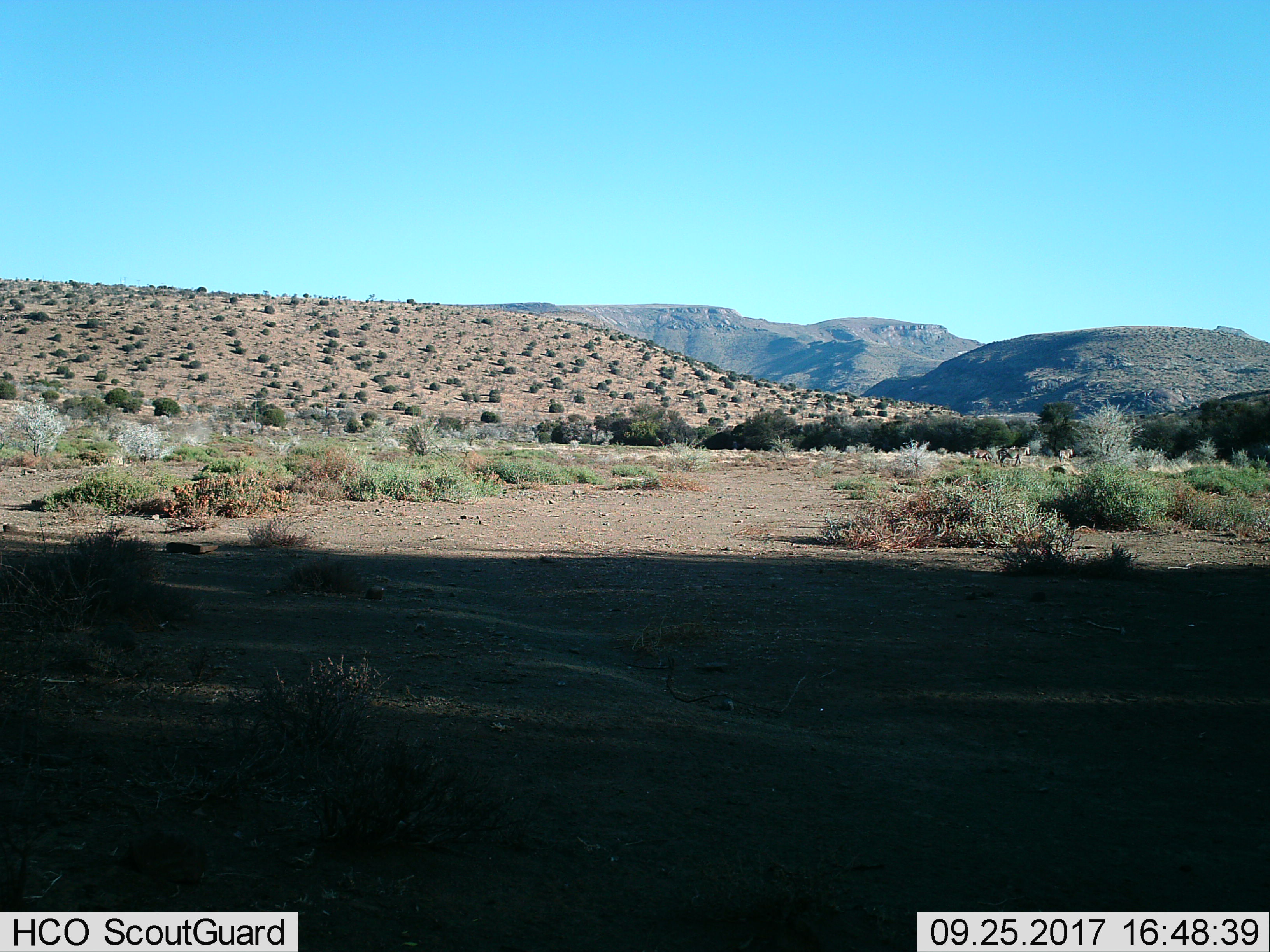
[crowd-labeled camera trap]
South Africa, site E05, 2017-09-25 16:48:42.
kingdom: Animalia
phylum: Chordata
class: Mammalia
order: Perissodactyla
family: Equidae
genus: Equus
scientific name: Equus zebra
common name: mountain zebra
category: zebramountain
Zebramountain (mountain zebra) (Equus zebra), count 4. Behavior (volunteer vote fractions): standing 0%, resting 0%, moving 100%, interacting 0%. Young present (vote fraction): 0%. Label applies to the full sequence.